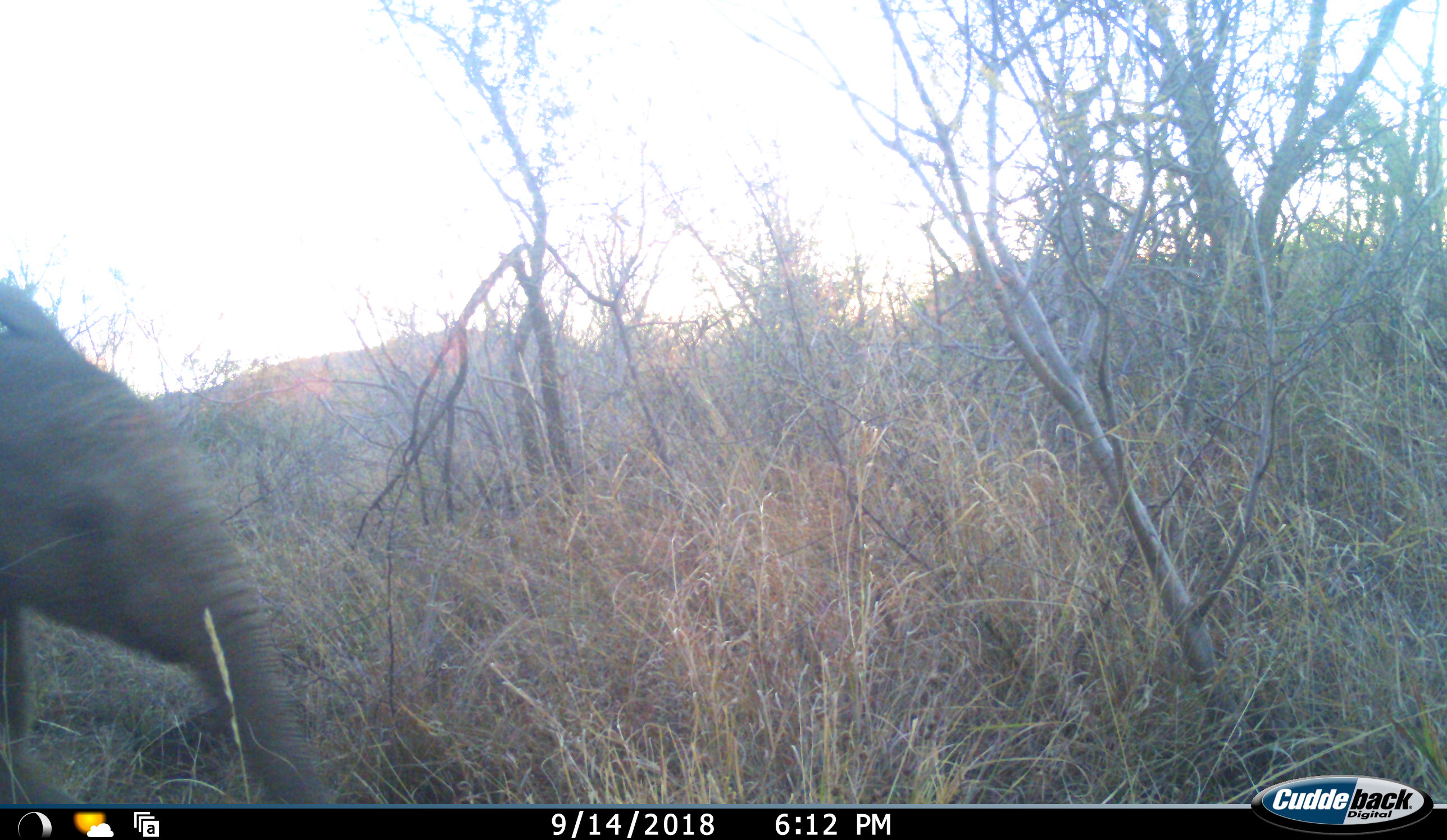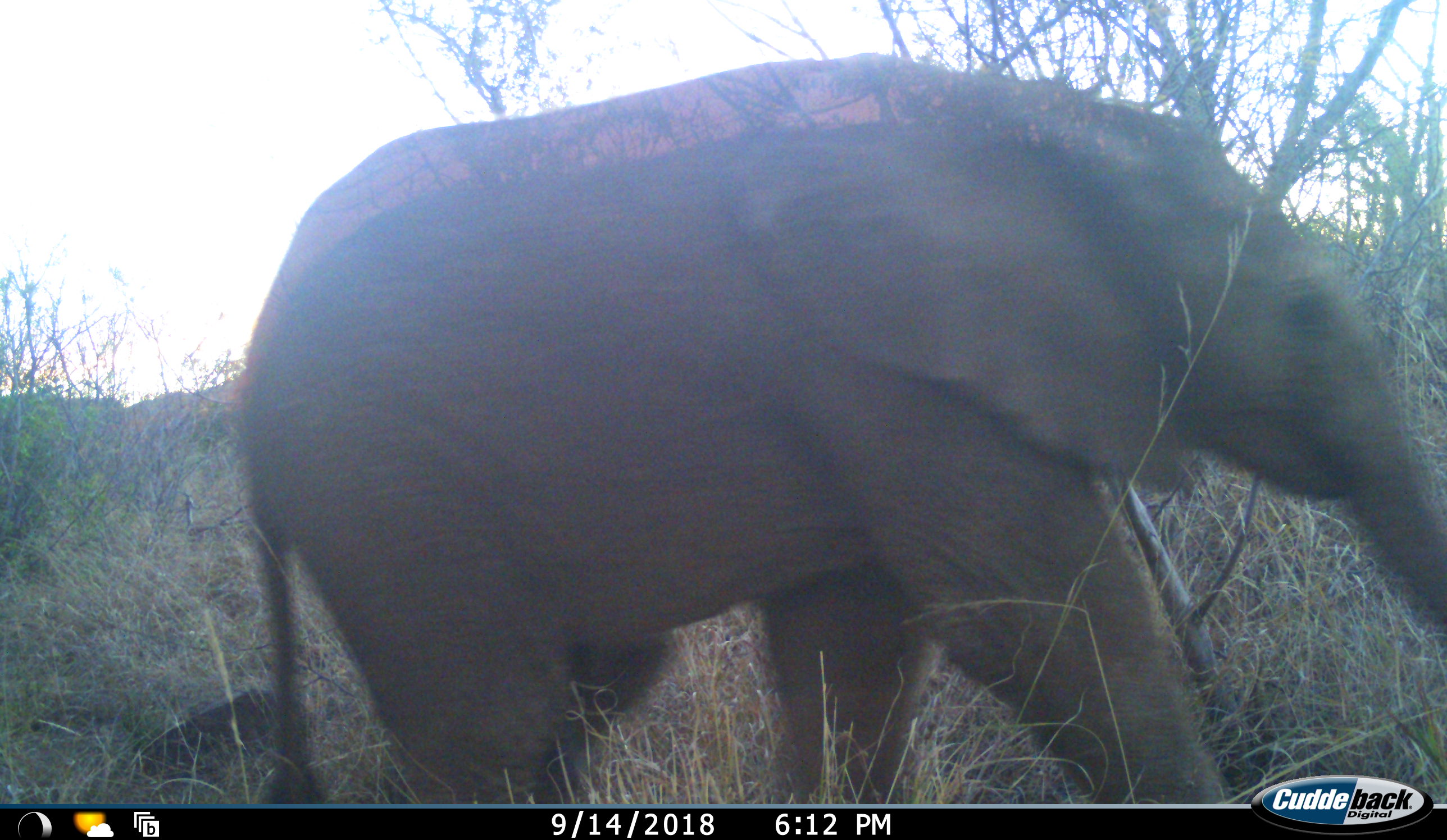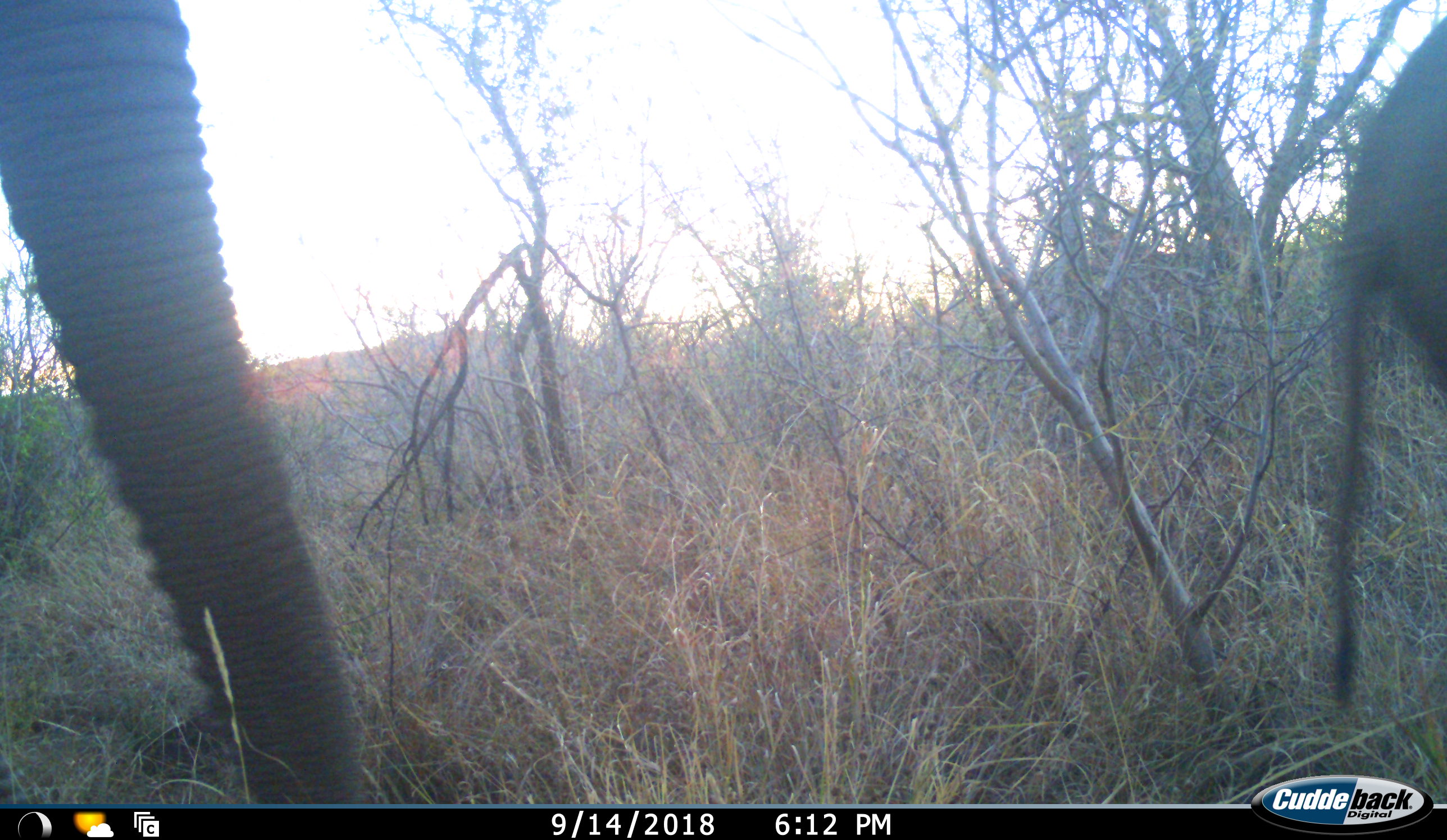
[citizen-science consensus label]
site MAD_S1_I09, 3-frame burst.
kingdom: Animalia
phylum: Chordata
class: Mammalia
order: Proboscidea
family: Elephantidae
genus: Loxodonta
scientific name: Loxodonta africana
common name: african bush elephant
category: elephant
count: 2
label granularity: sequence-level